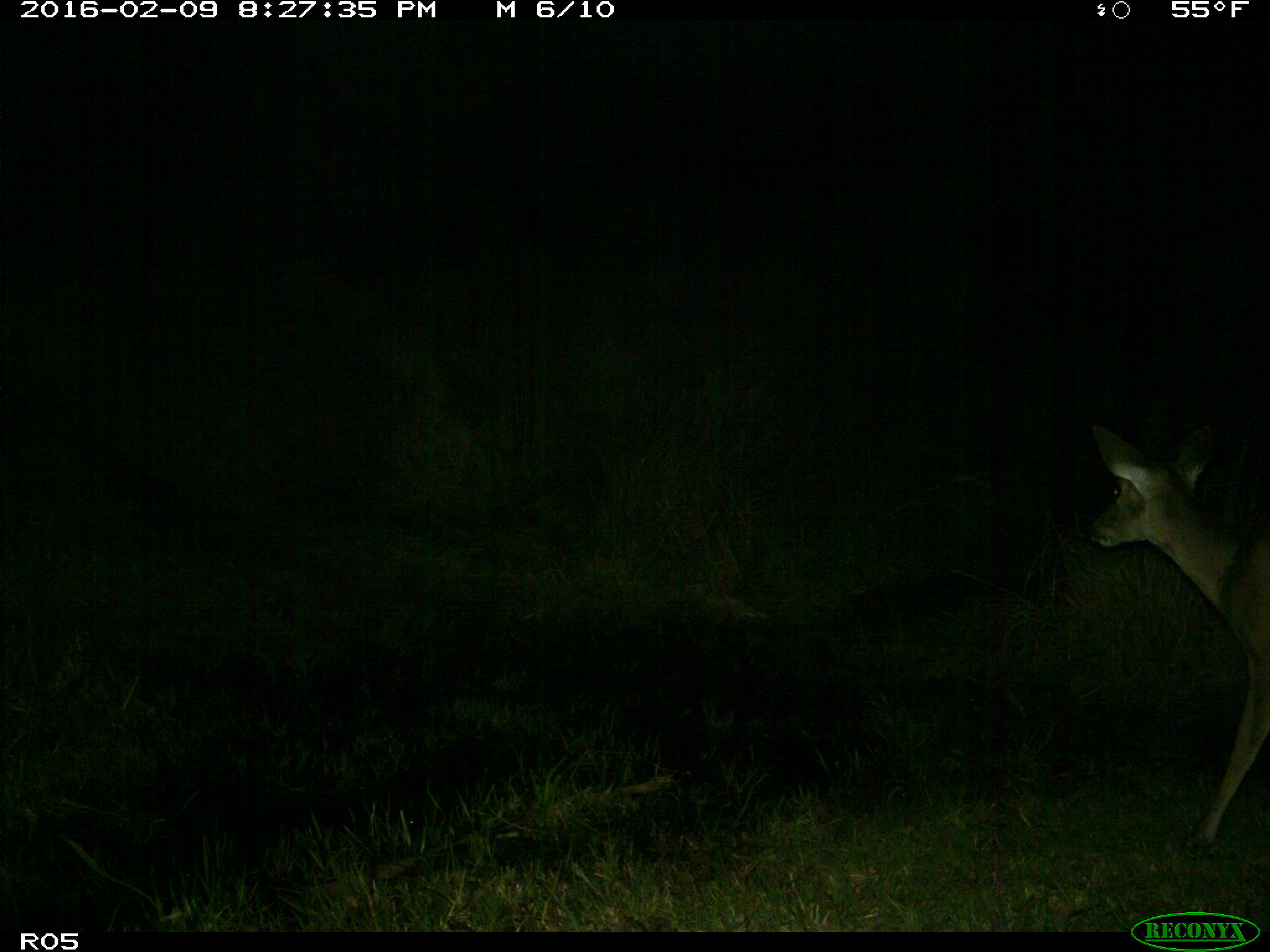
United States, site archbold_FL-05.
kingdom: Animalia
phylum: Chordata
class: Mammalia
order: Artiodactyla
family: Cervidae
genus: Odocoileus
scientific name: Odocoileus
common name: deer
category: unidentified deer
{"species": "unidentified deer (deer) (Odocoileus)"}